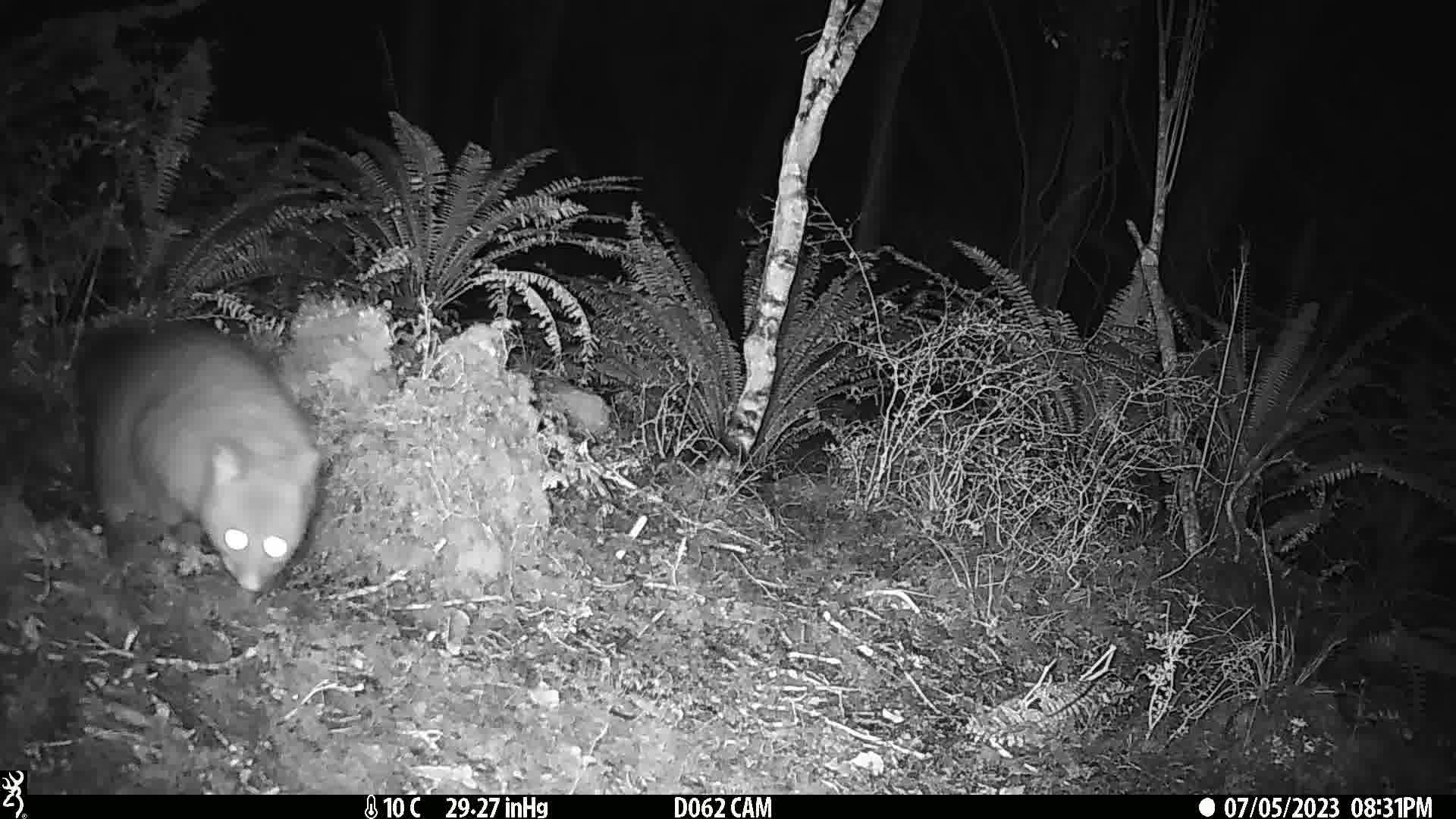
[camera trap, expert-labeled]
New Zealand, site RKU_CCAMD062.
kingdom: Animalia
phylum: Chordata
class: Mammalia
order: Diprotodontia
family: Phalangeridae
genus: Trichosurus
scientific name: Trichosurus vulpecula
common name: common brushtail possum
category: possum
Possum (common brushtail possum) (Trichosurus vulpecula).